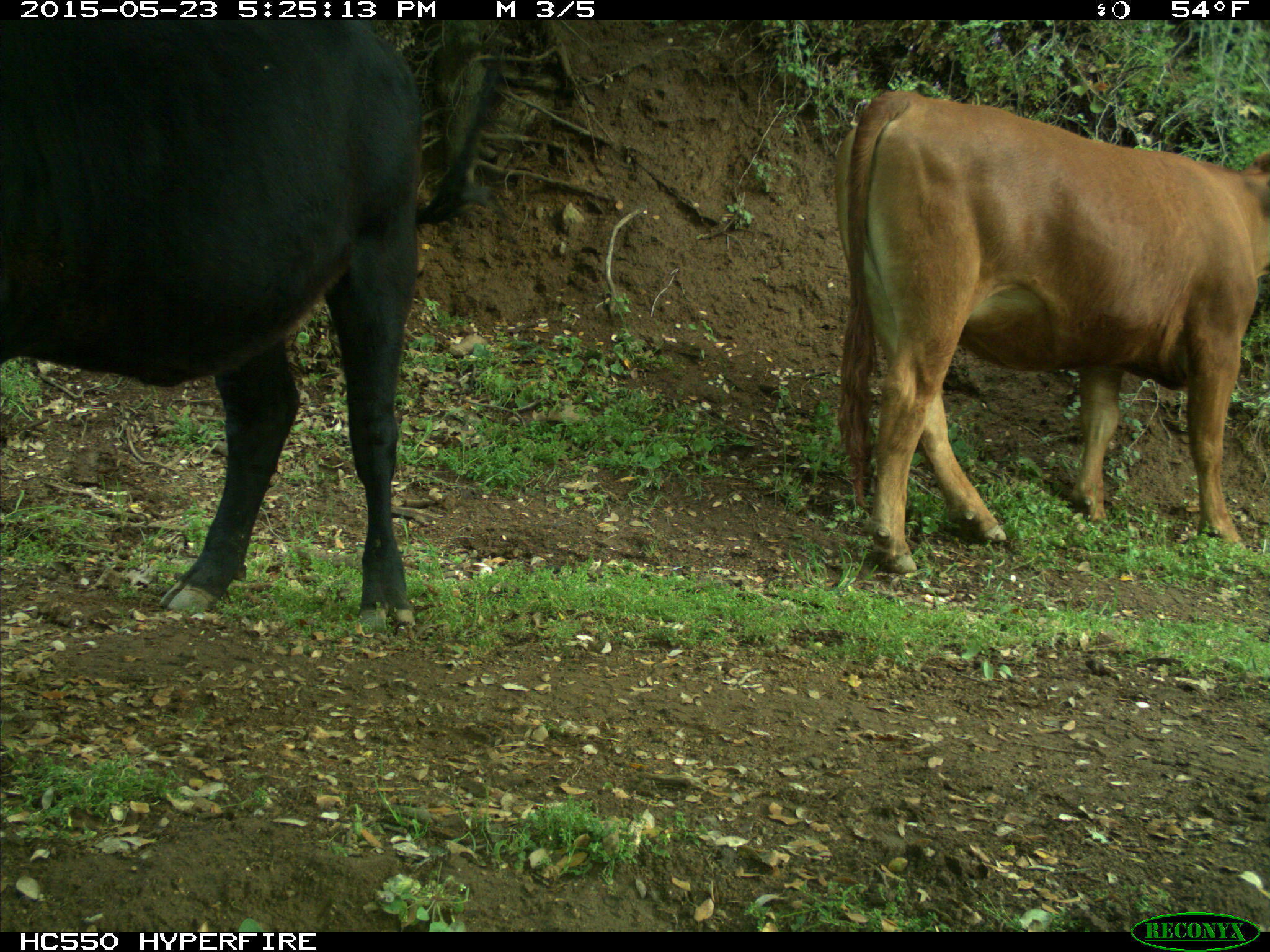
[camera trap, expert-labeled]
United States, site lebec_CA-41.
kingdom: Animalia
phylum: Chordata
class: Mammalia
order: Artiodactyla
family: Bovidae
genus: Bos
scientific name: Bos taurus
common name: domestic cow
Bos taurus (domestic cow).